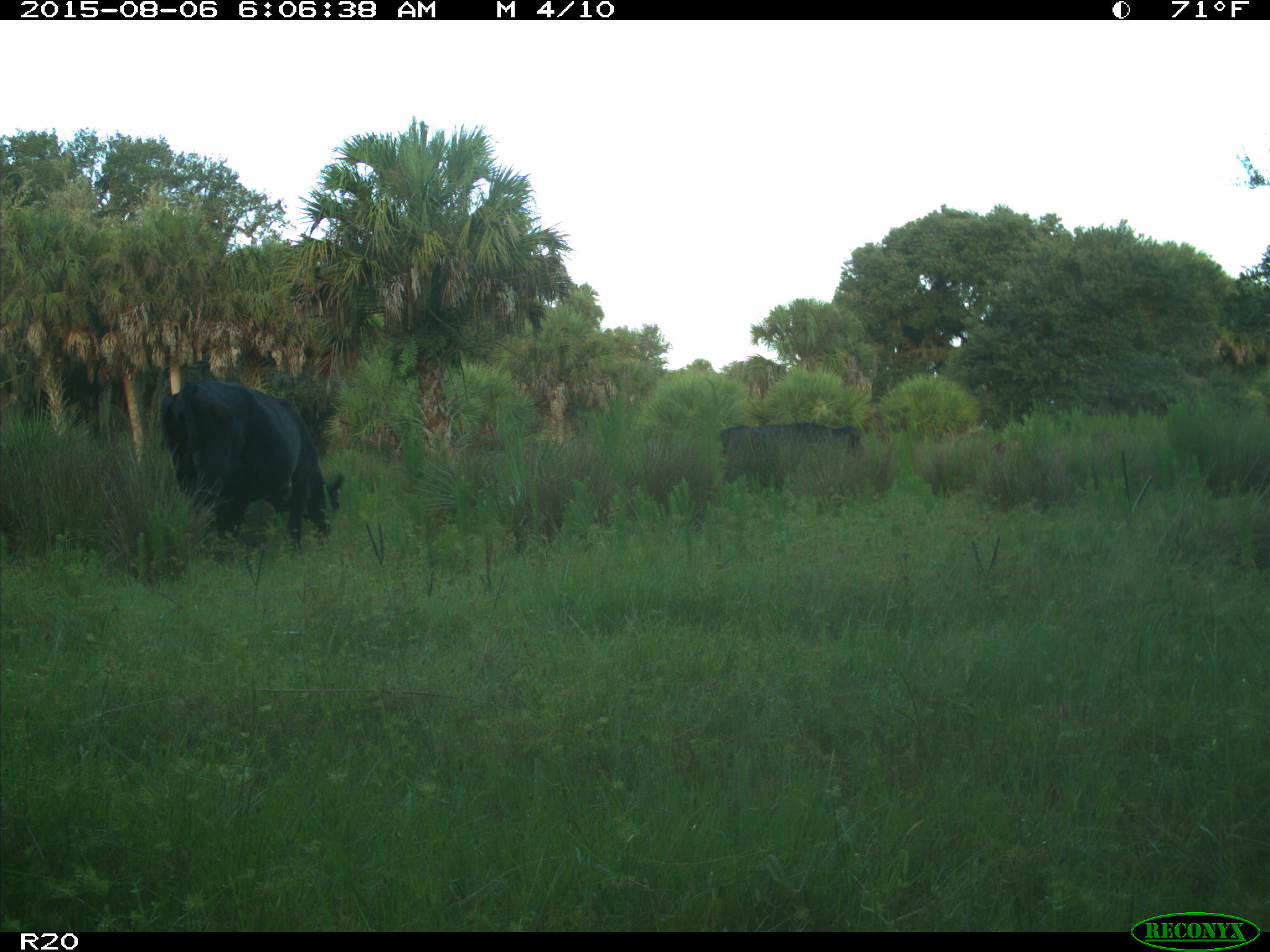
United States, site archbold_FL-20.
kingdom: Animalia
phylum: Chordata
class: Mammalia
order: Artiodactyla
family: Bovidae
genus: Bos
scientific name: Bos taurus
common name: domestic cow